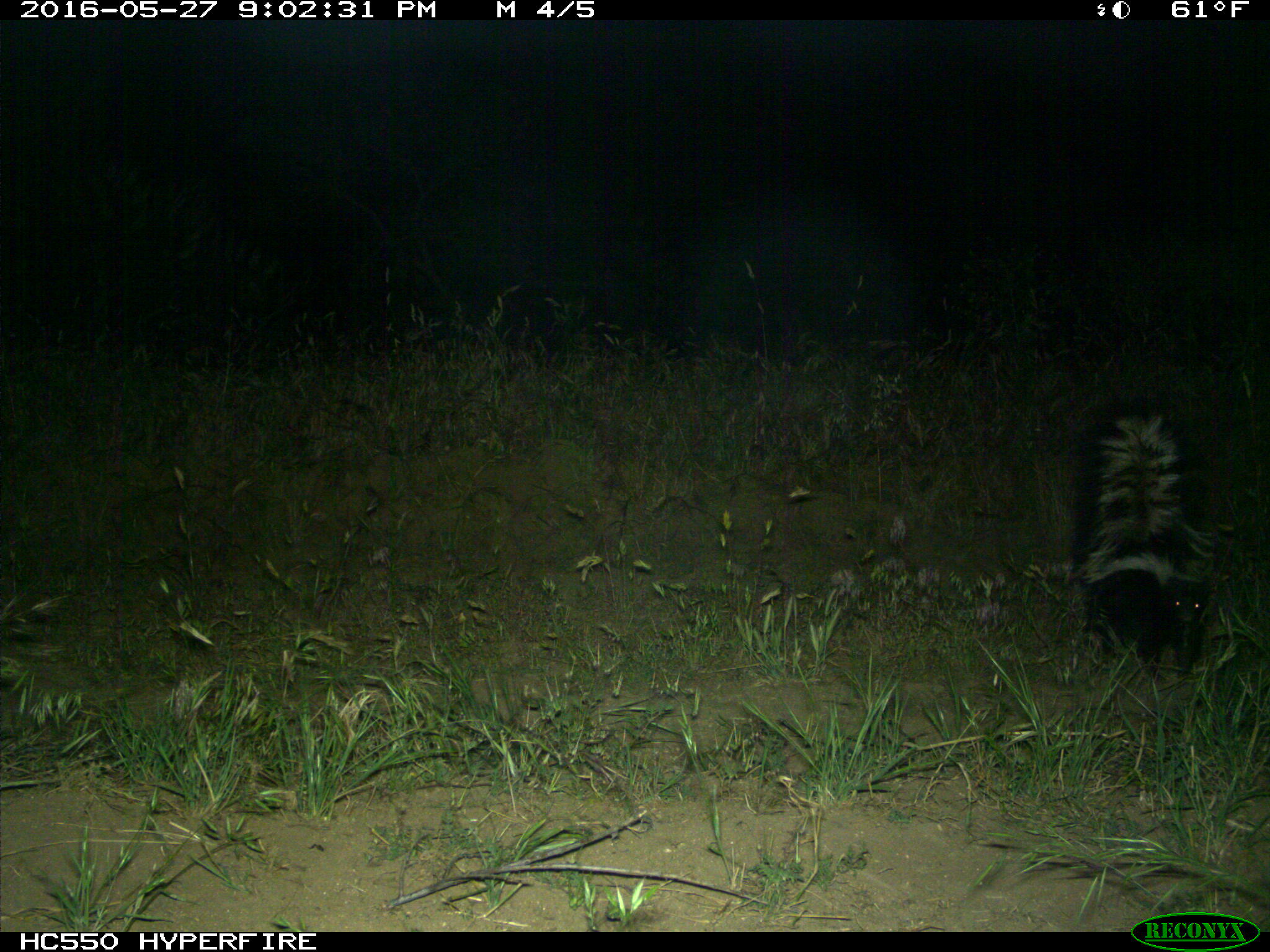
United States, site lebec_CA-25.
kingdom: Animalia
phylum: Chordata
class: Mammalia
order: Carnivora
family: Mephitidae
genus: Mephitis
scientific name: Mephitis mephitis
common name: striped skunk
Mephitis mephitis (striped skunk).